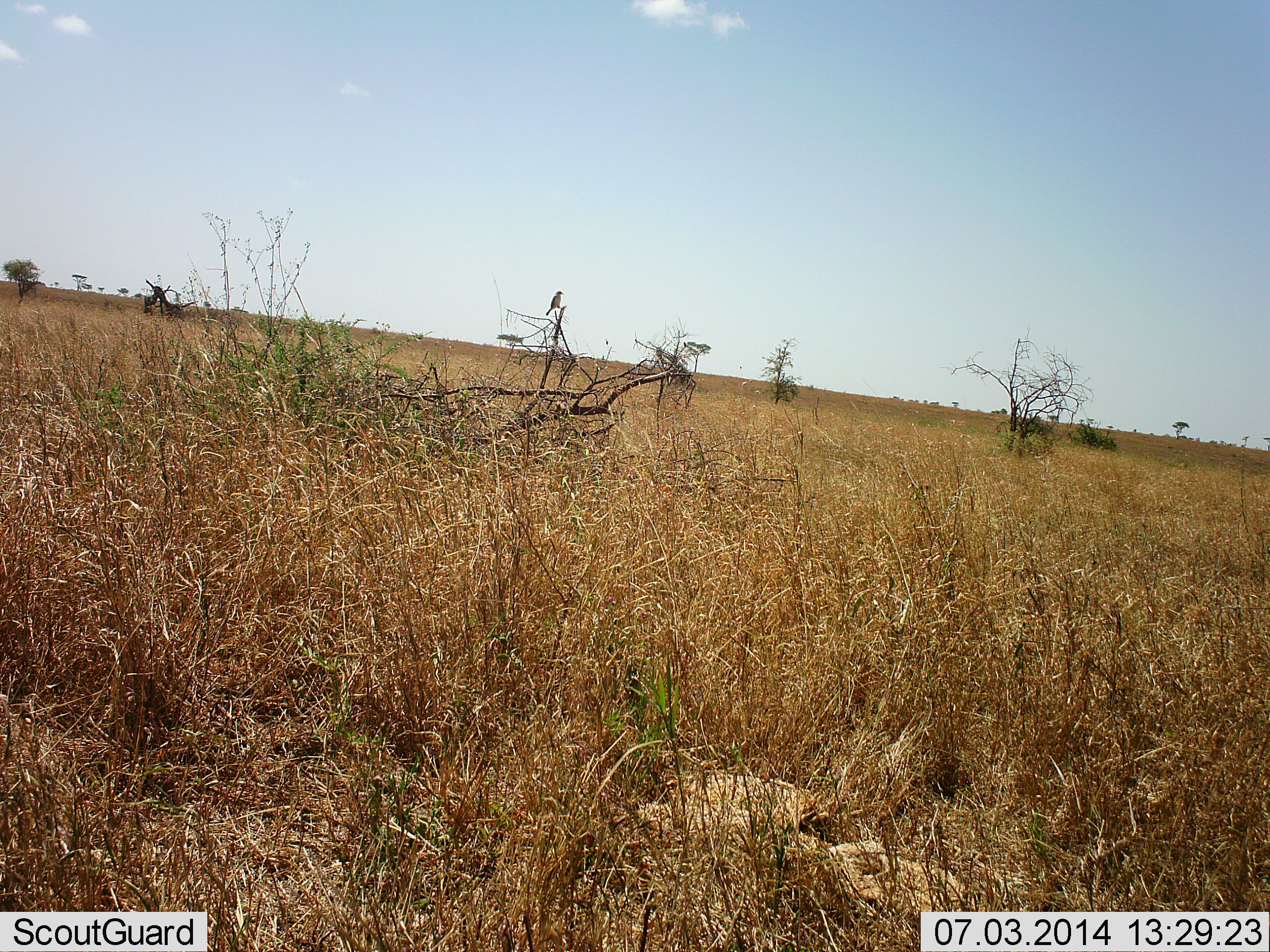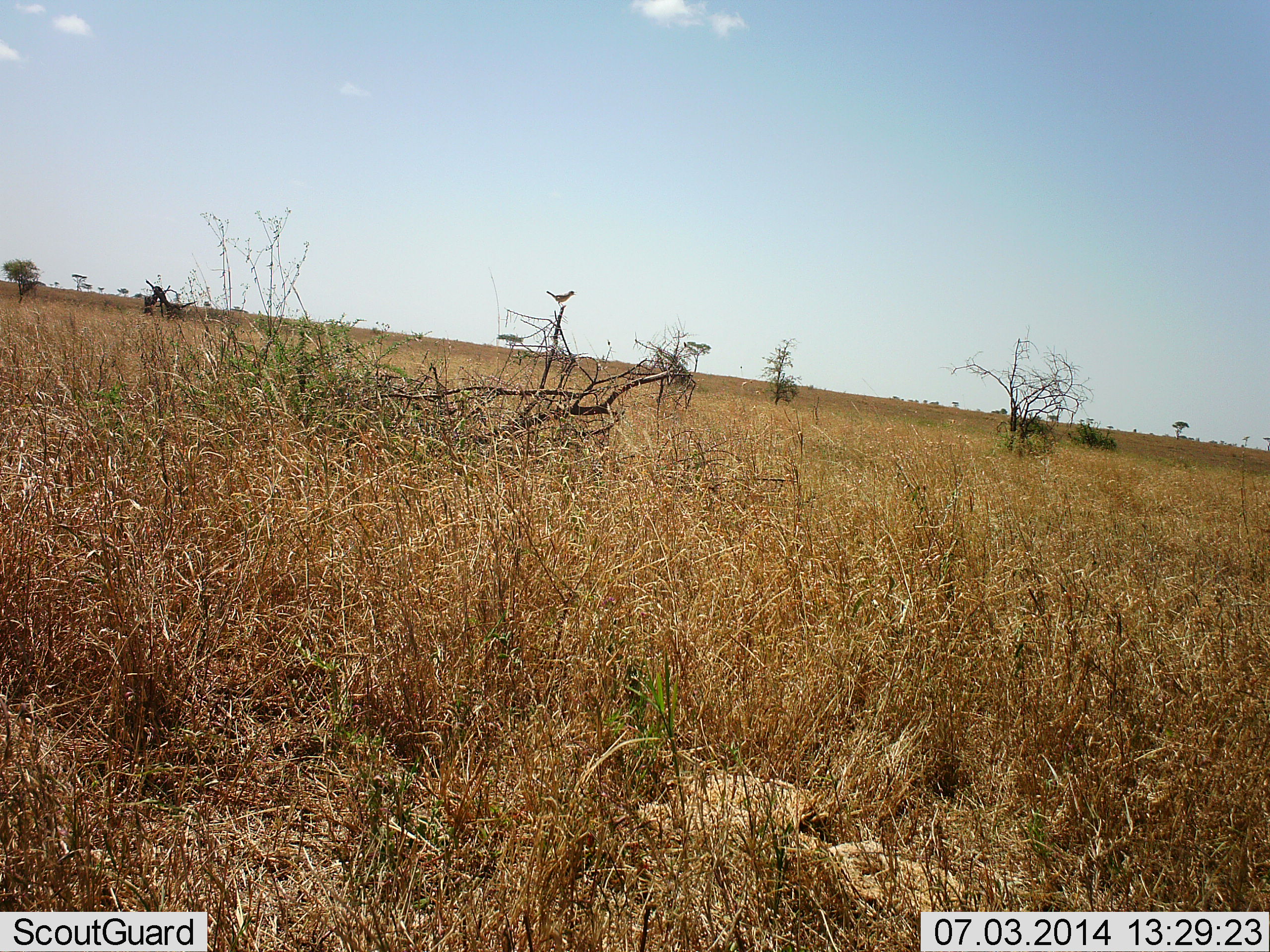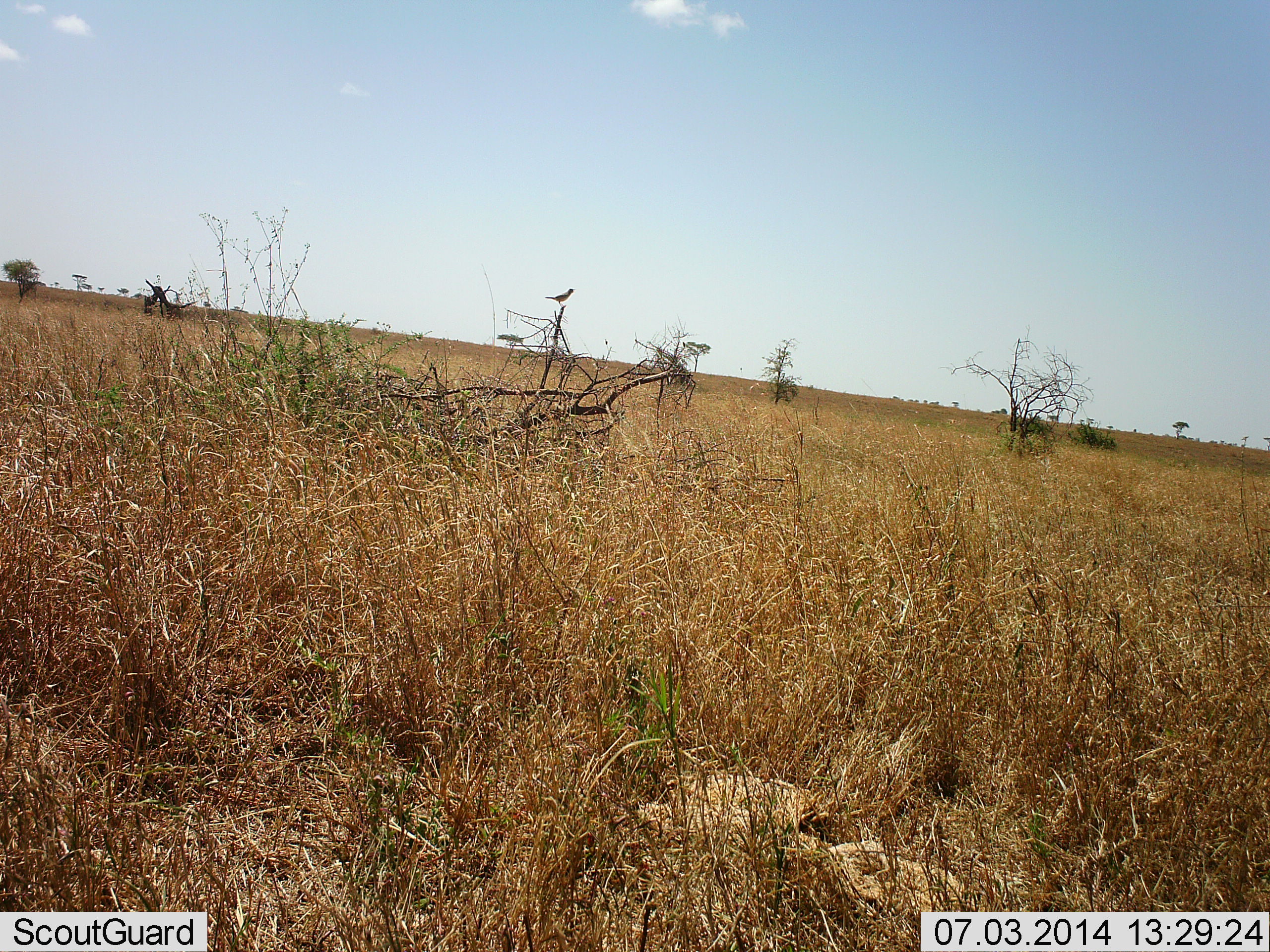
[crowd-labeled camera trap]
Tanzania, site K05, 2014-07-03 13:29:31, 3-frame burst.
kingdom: Animalia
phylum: Chordata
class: Aves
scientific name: Aves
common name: bird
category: otherbird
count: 1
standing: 80%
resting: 10%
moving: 20%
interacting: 0%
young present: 0%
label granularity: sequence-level